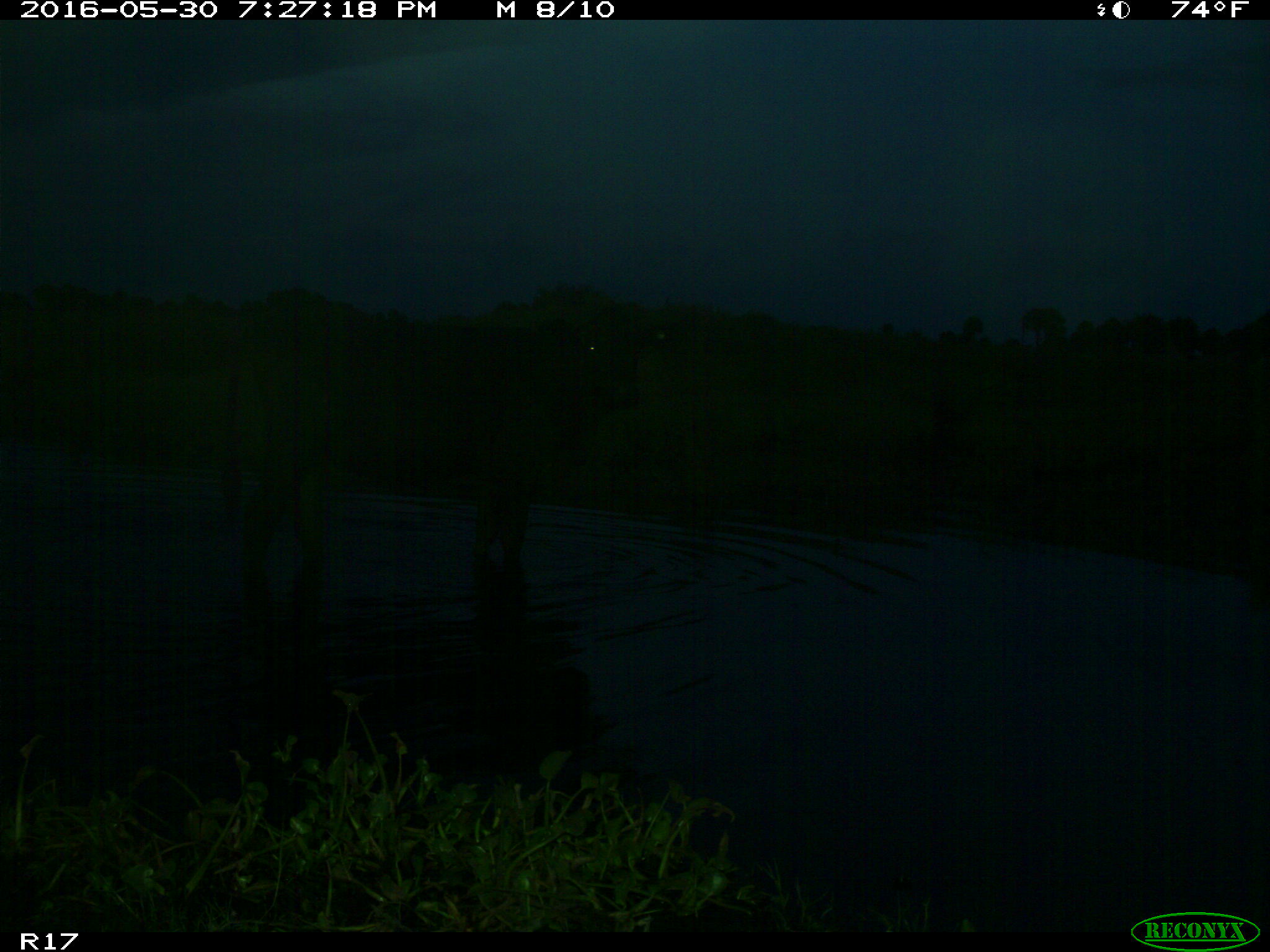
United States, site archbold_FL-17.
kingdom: Animalia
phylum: Chordata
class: Mammalia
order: Artiodactyla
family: Bovidae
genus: Bos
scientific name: Bos taurus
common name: domestic cow